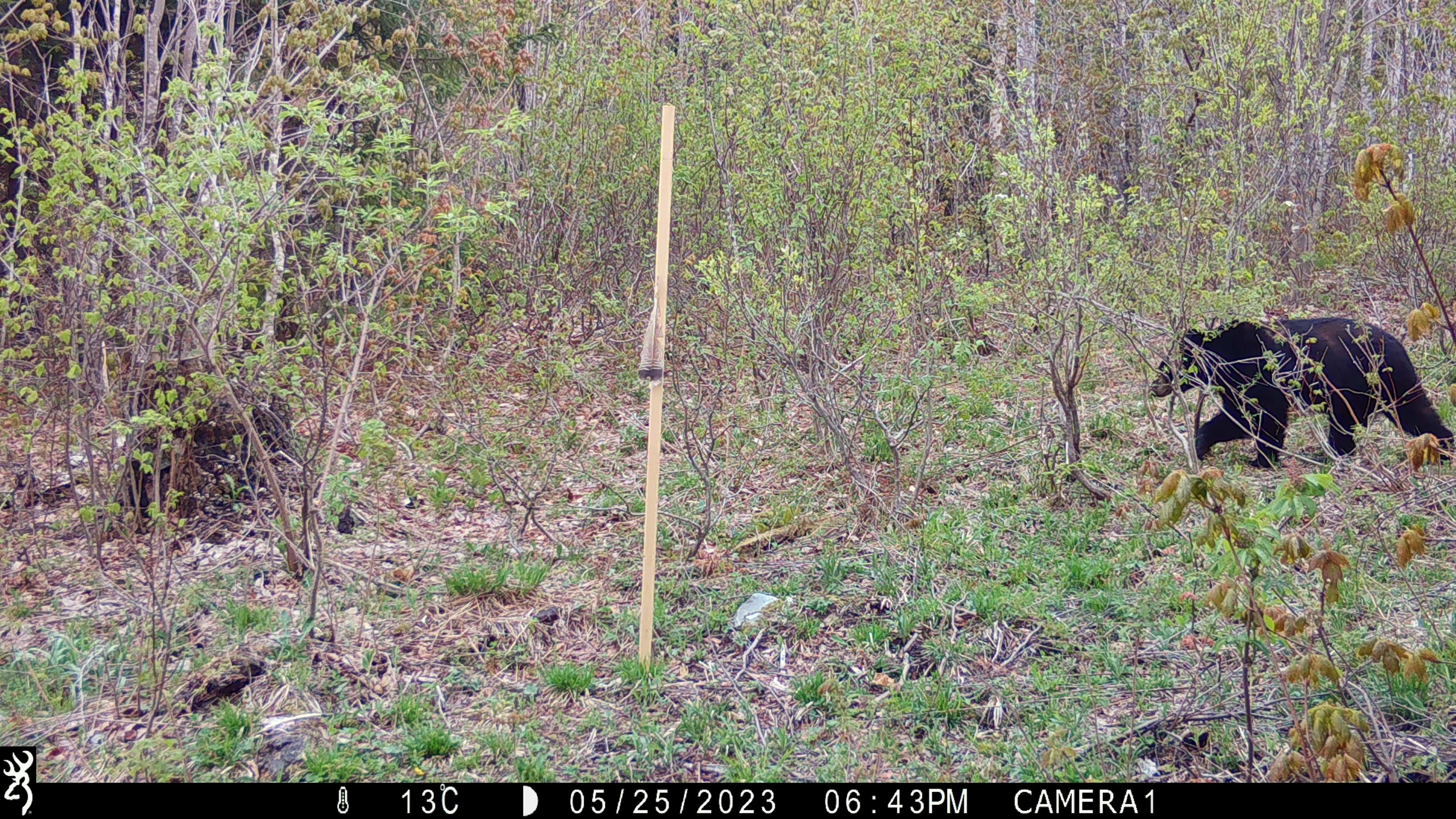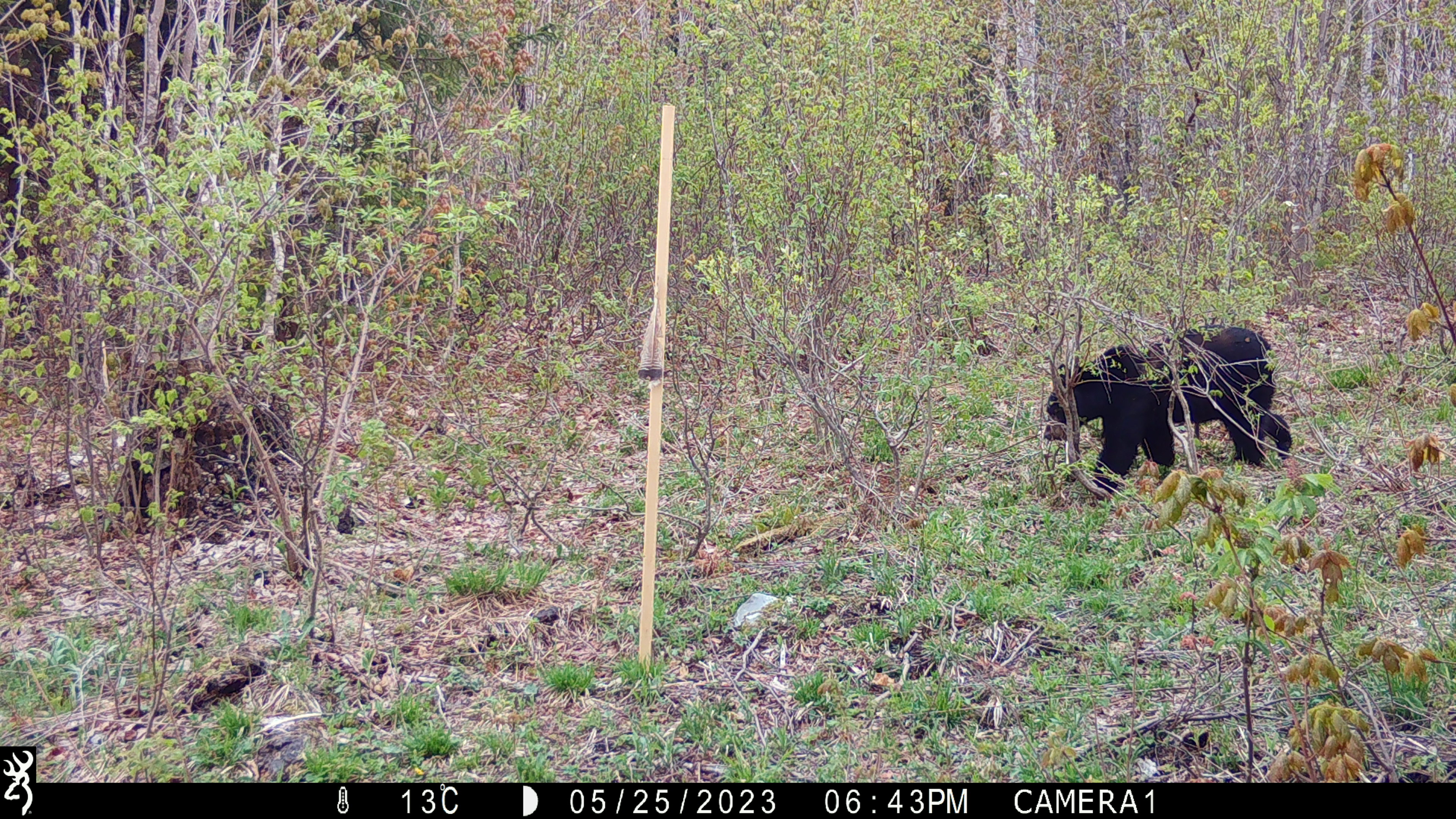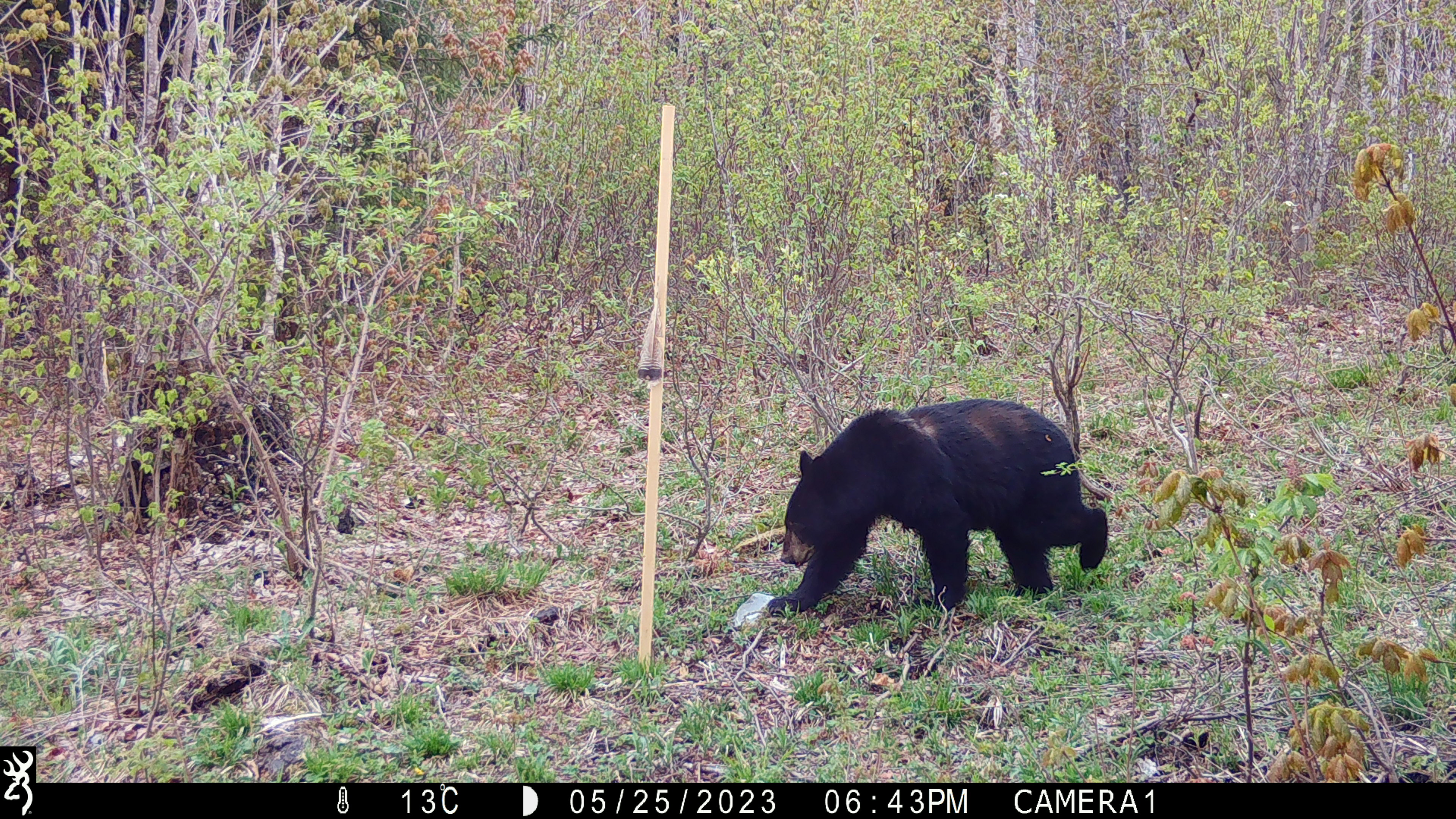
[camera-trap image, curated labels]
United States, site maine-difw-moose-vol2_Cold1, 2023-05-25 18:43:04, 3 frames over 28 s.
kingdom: Animalia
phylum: Chordata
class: Mammalia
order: Carnivora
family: Ursidae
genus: Ursus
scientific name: Ursus americanus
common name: black bear